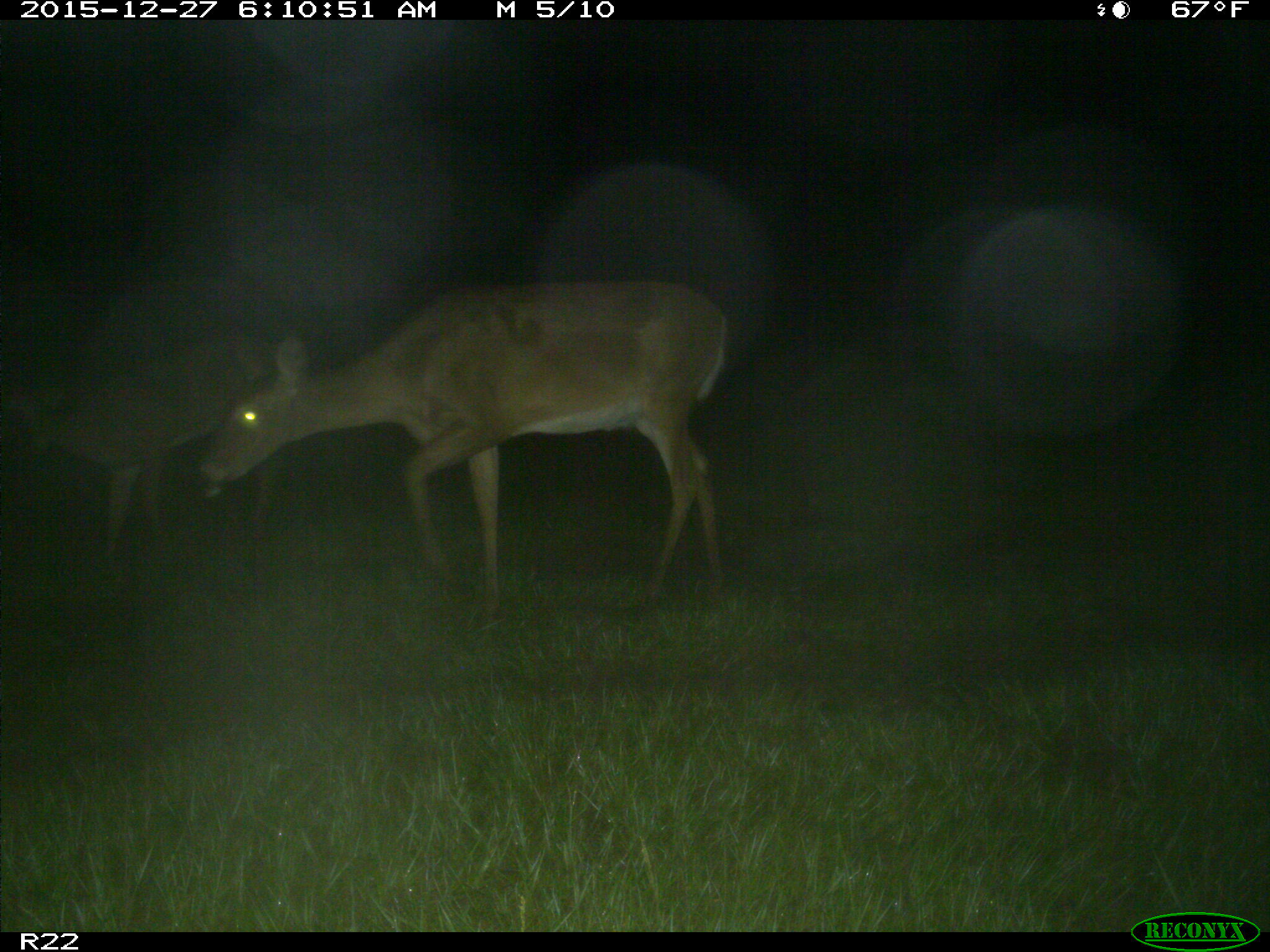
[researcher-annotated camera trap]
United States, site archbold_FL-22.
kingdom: Animalia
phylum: Chordata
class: Mammalia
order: Artiodactyla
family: Cervidae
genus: Odocoileus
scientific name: Odocoileus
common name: deer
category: unidentified deer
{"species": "unidentified deer (deer) (Odocoileus)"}